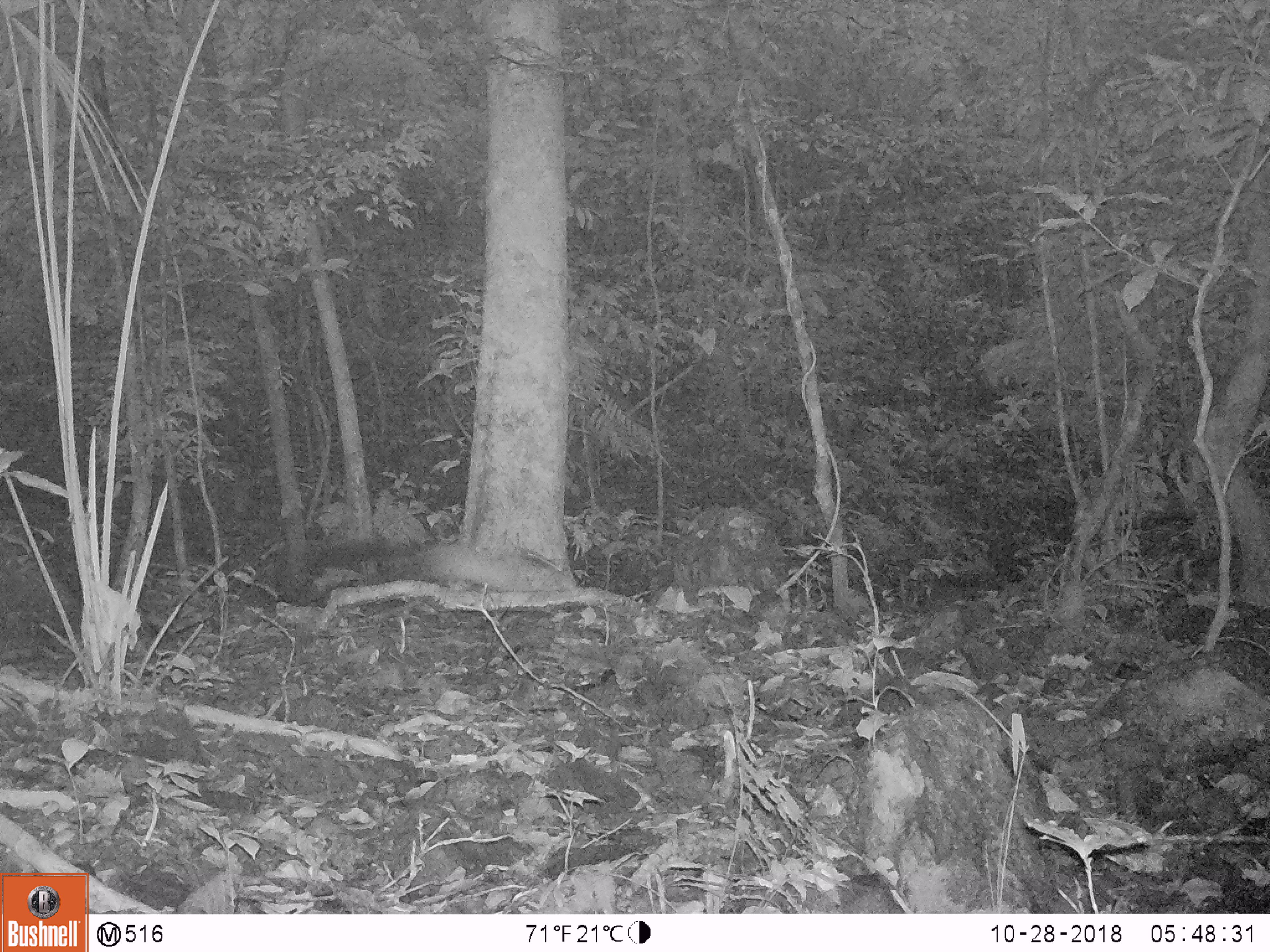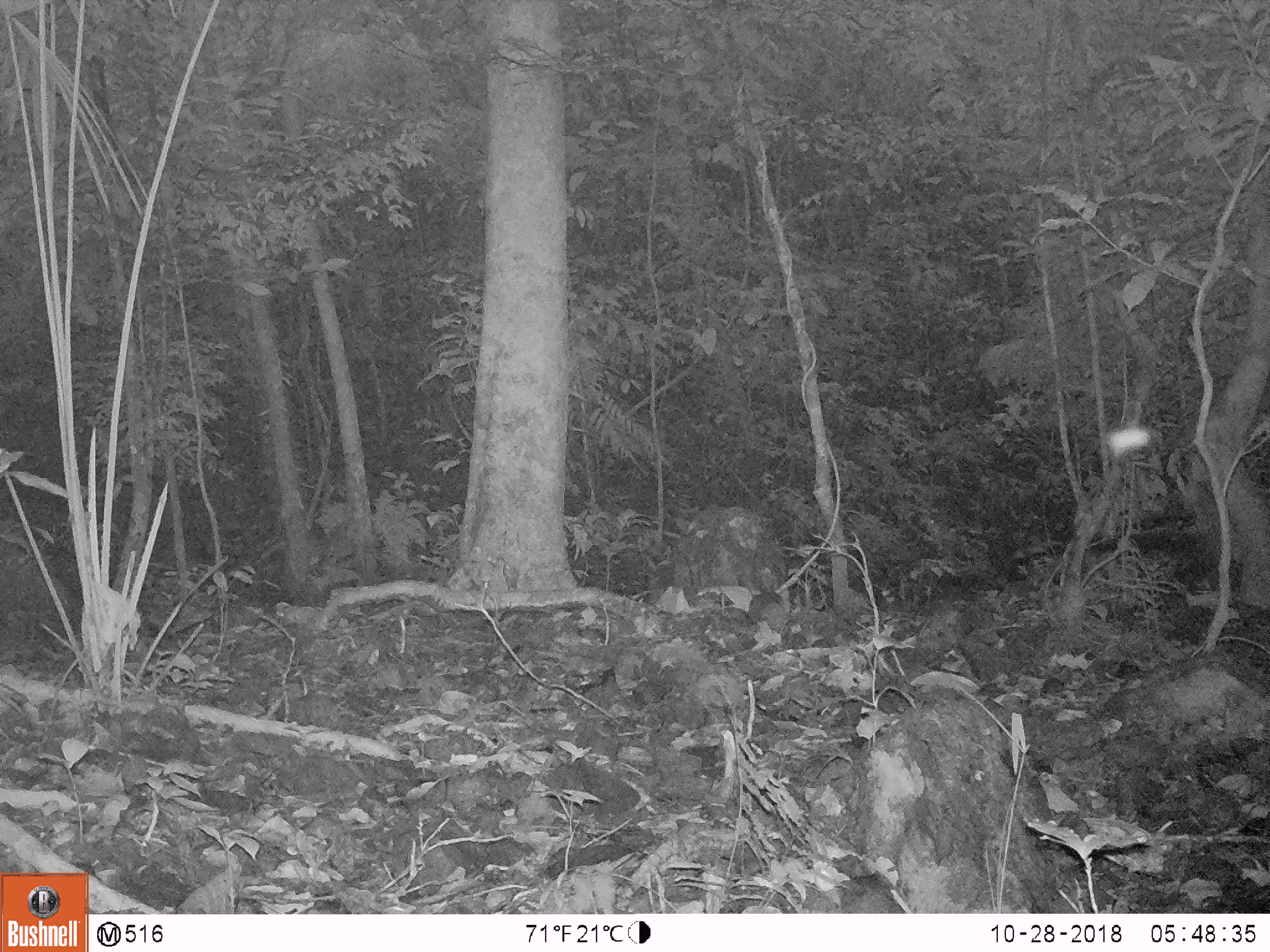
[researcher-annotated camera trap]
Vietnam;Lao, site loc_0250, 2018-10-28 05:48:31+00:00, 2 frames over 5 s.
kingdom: Animalia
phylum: Chordata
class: Mammalia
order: Carnivora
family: Mustelidae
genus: Martes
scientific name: Martes flavigula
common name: yellow-throated marten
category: yellow throated marten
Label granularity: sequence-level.